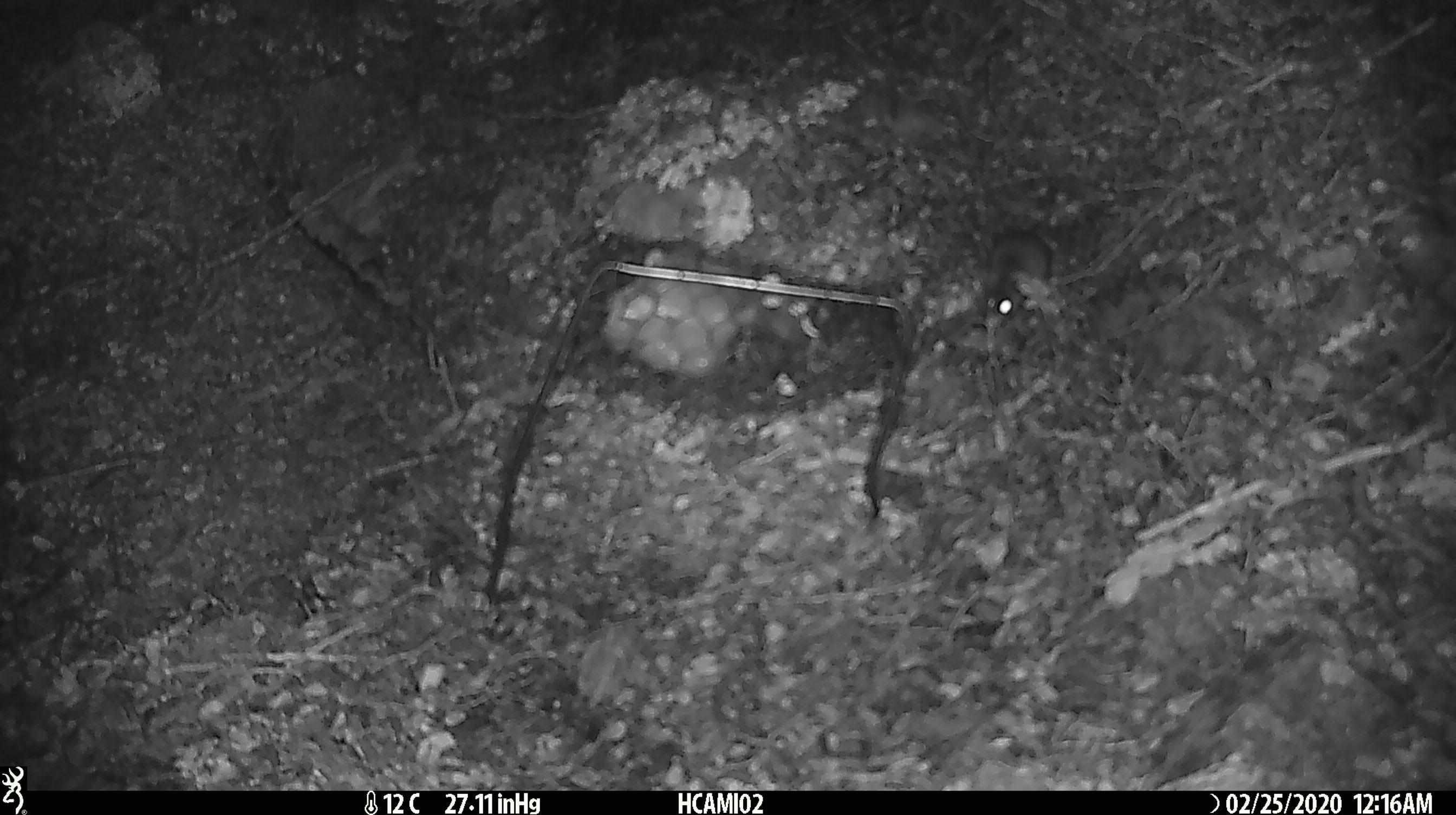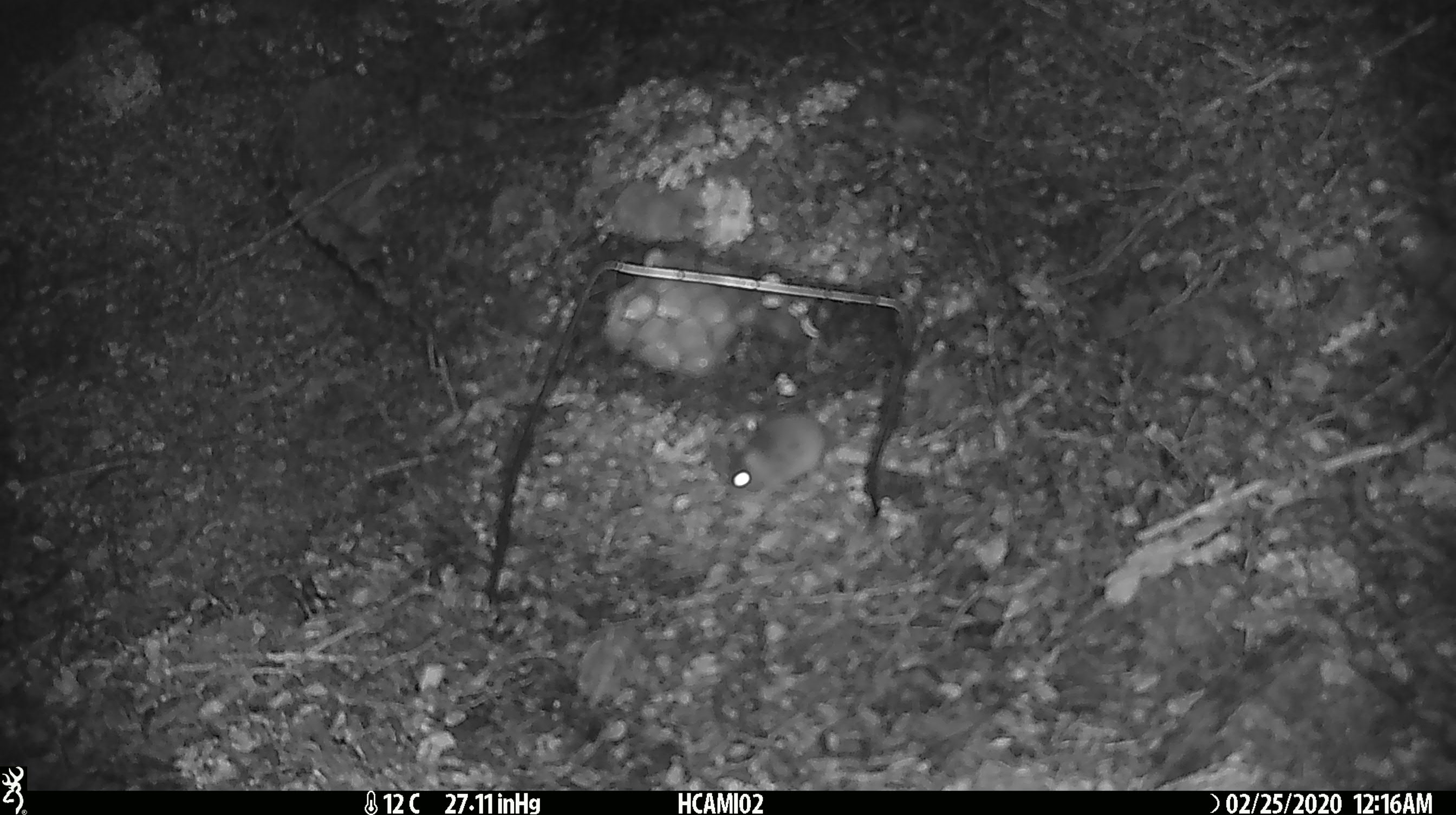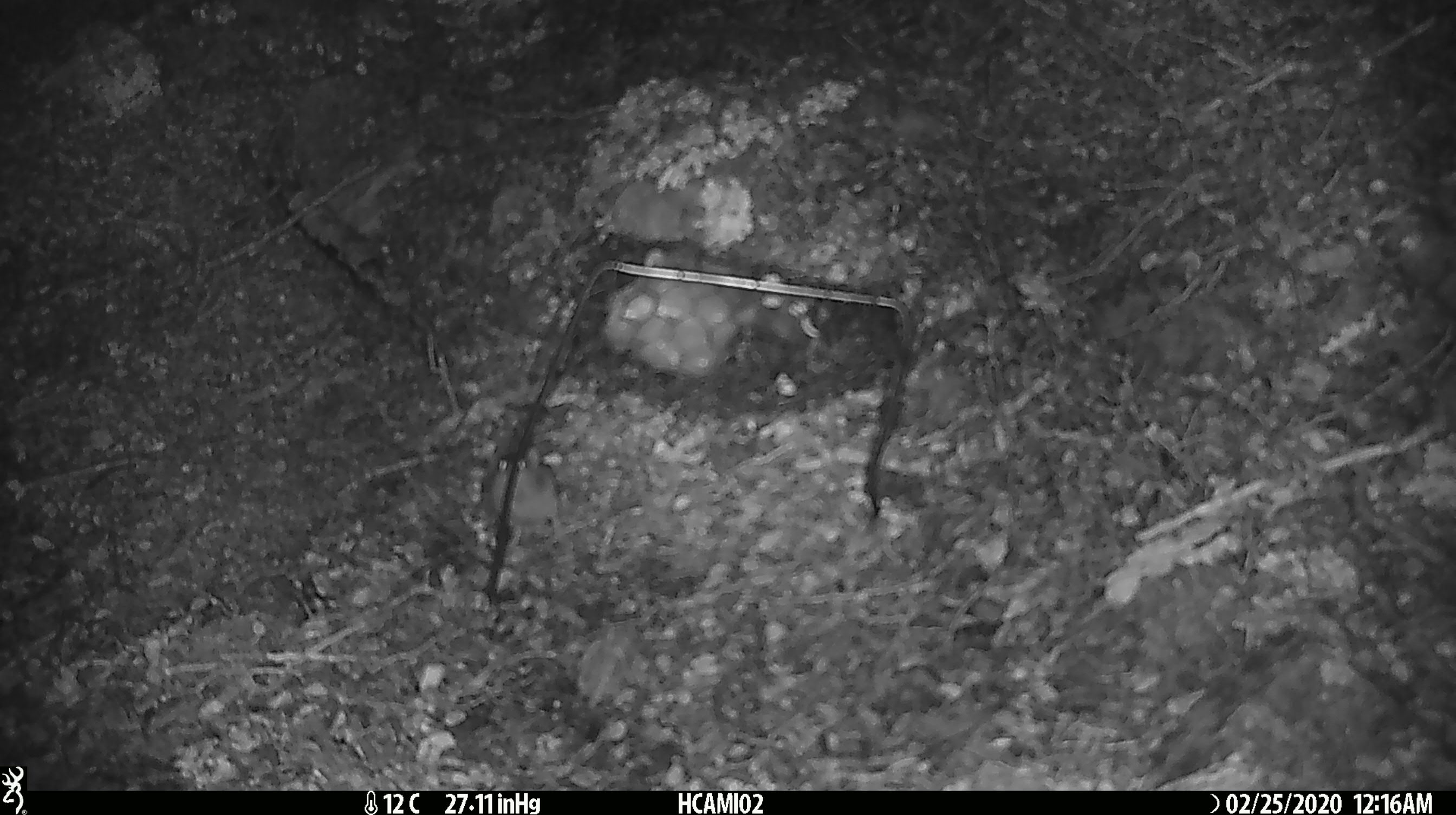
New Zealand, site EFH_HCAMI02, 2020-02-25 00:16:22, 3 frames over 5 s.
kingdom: Animalia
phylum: Chordata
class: Mammalia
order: Rodentia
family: Muridae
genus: Mus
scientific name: Mus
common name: mouse